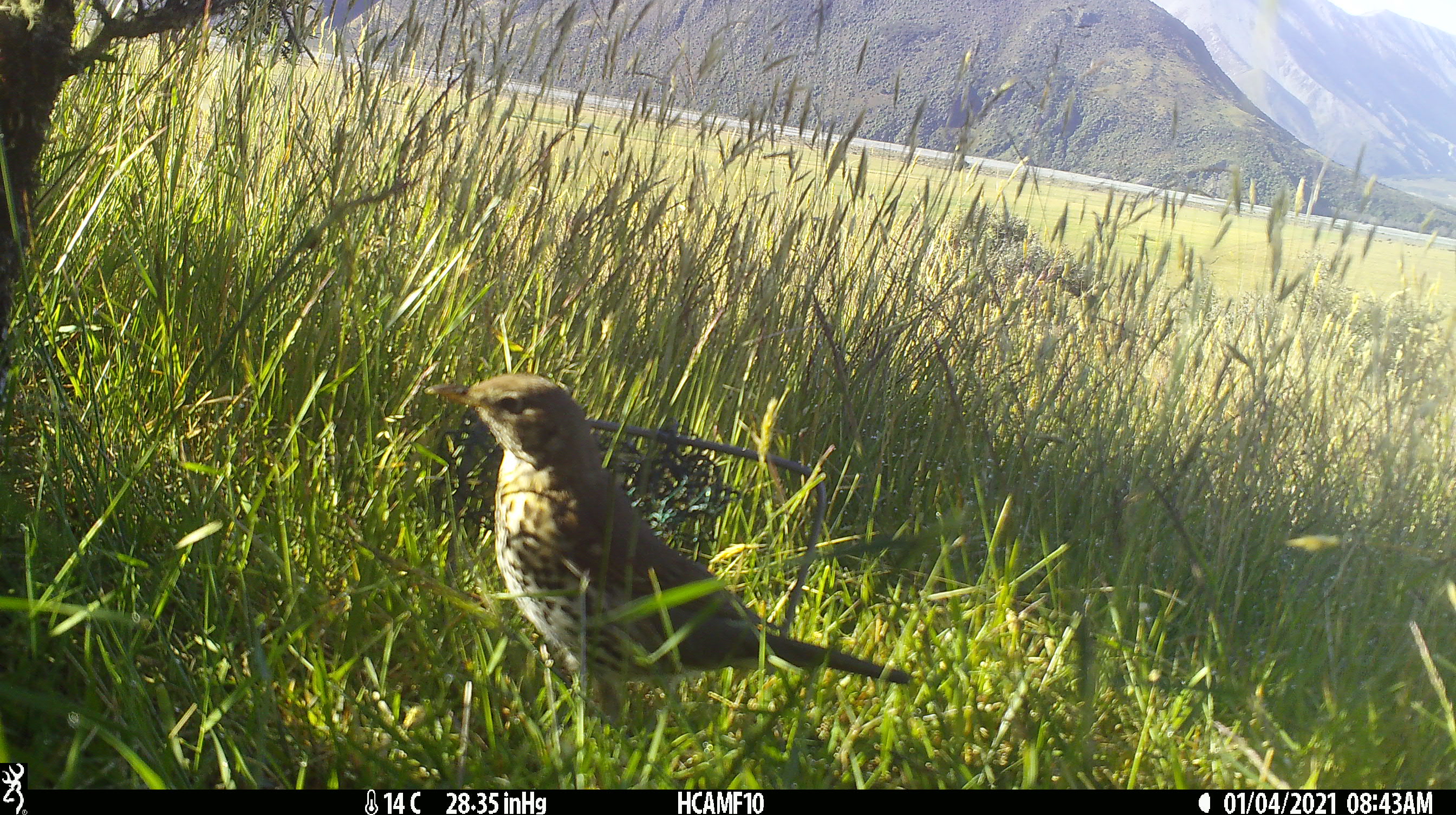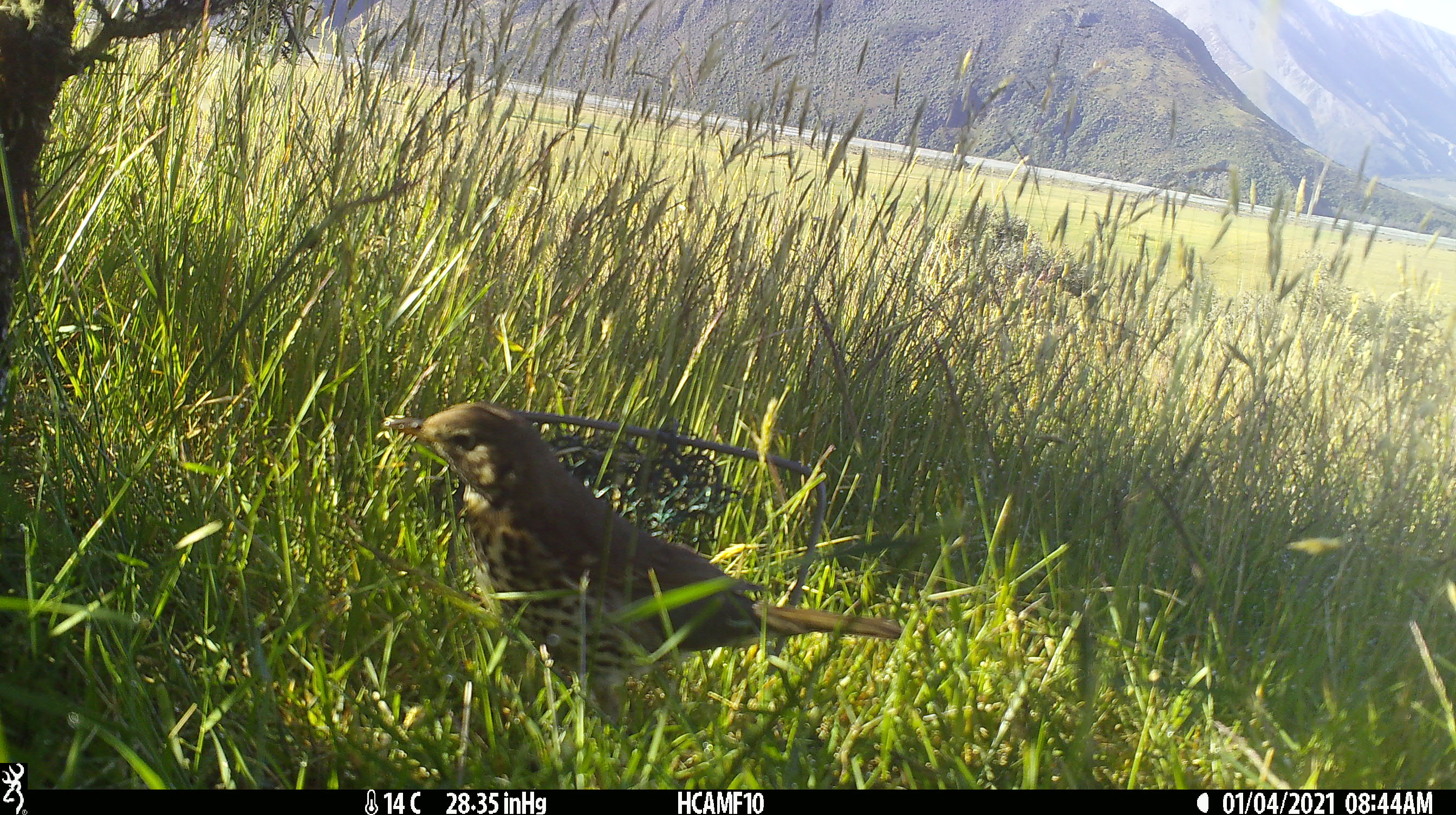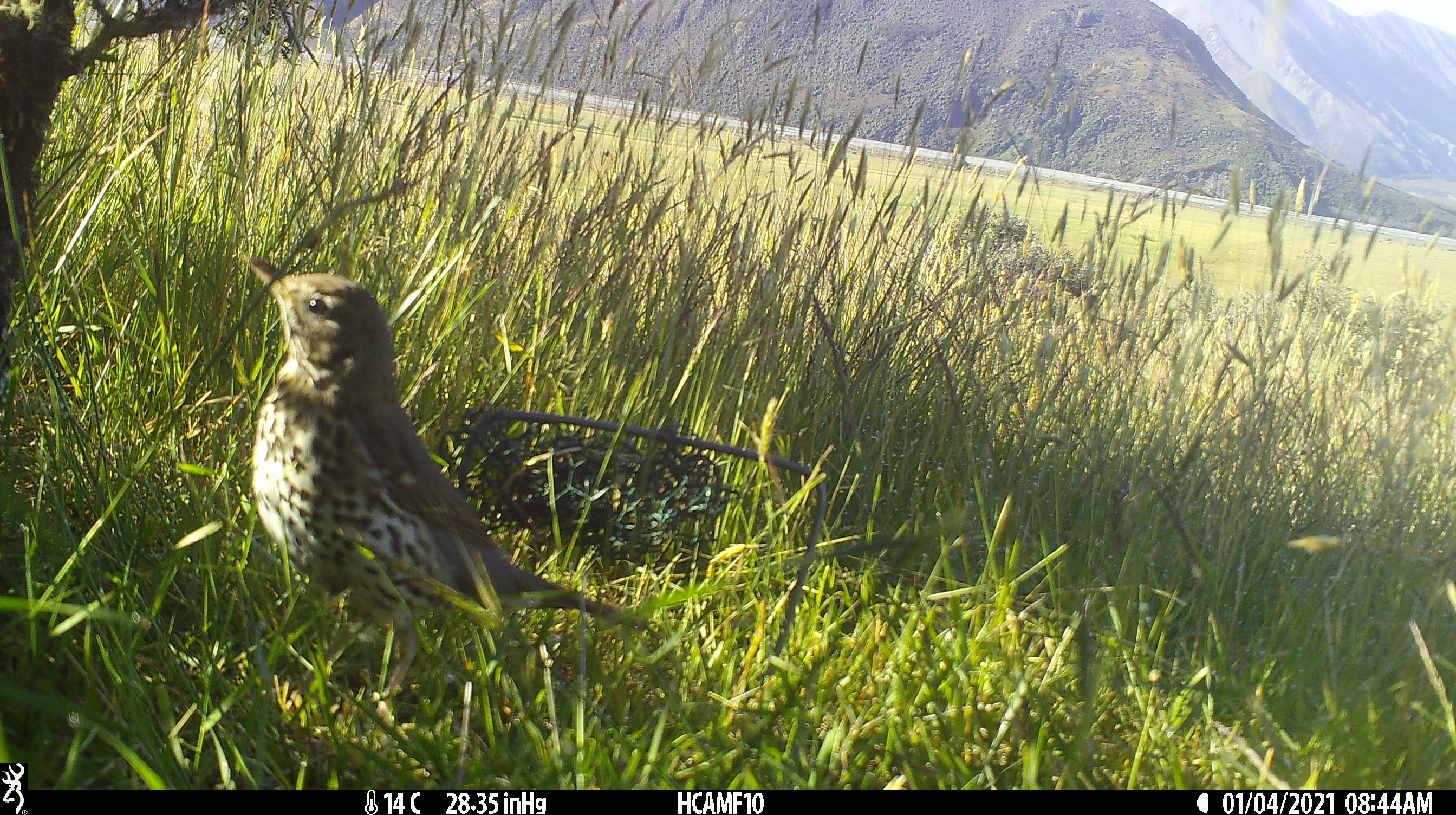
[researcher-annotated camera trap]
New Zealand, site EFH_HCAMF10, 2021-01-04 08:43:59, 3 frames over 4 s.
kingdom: Animalia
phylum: Chordata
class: Aves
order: Passeriformes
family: Turdidae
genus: Turdus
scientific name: Turdus philomelos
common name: song thrush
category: thrush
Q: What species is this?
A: Thrush (song thrush) (Turdus philomelos).